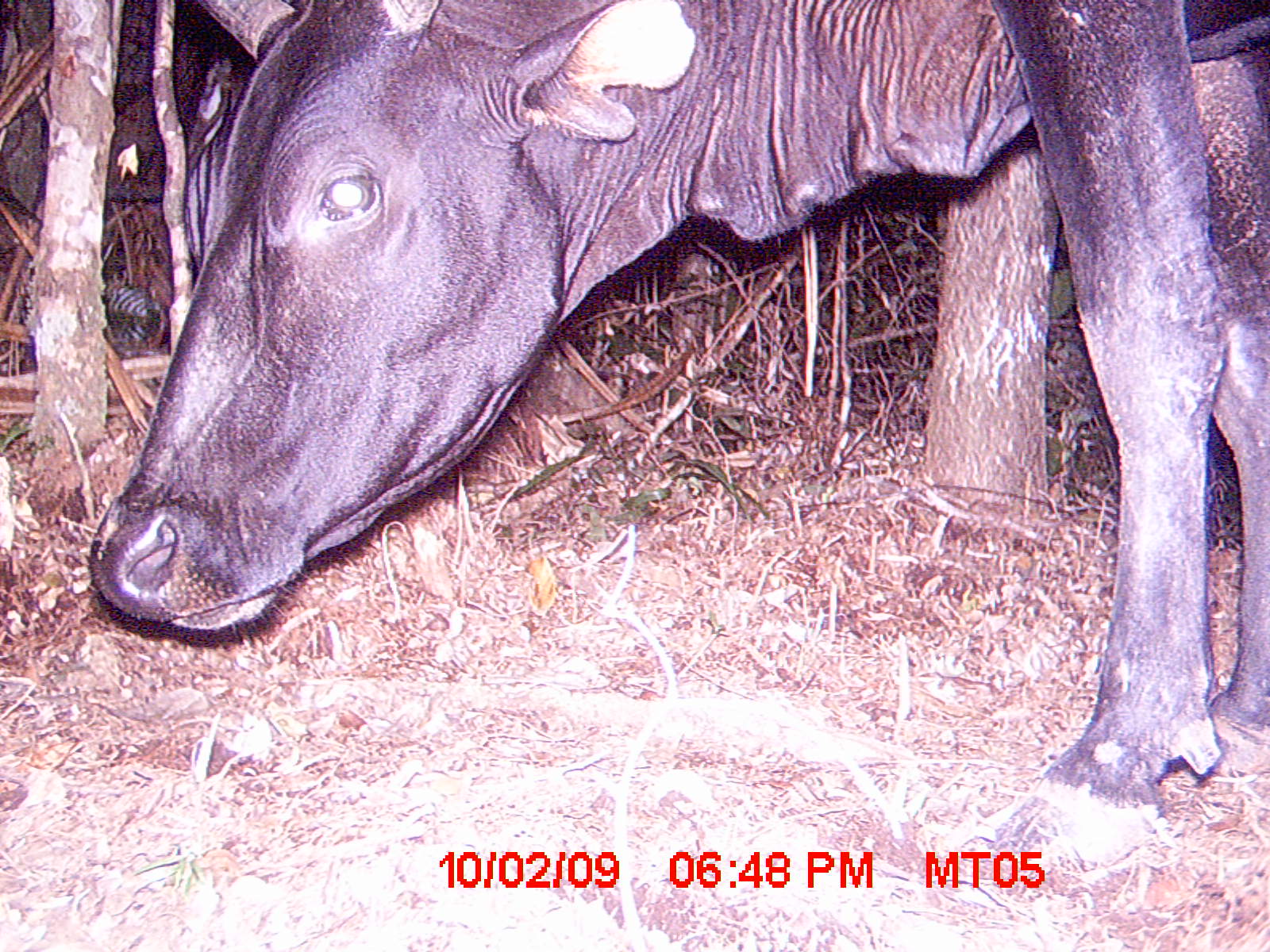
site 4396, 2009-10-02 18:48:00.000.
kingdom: Animalia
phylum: Chordata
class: Mammalia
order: Artiodactyla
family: Bovidae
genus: Bos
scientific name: Bos taurus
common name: domestic cattle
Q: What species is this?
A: Bos taurus (domestic cattle).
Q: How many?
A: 1.